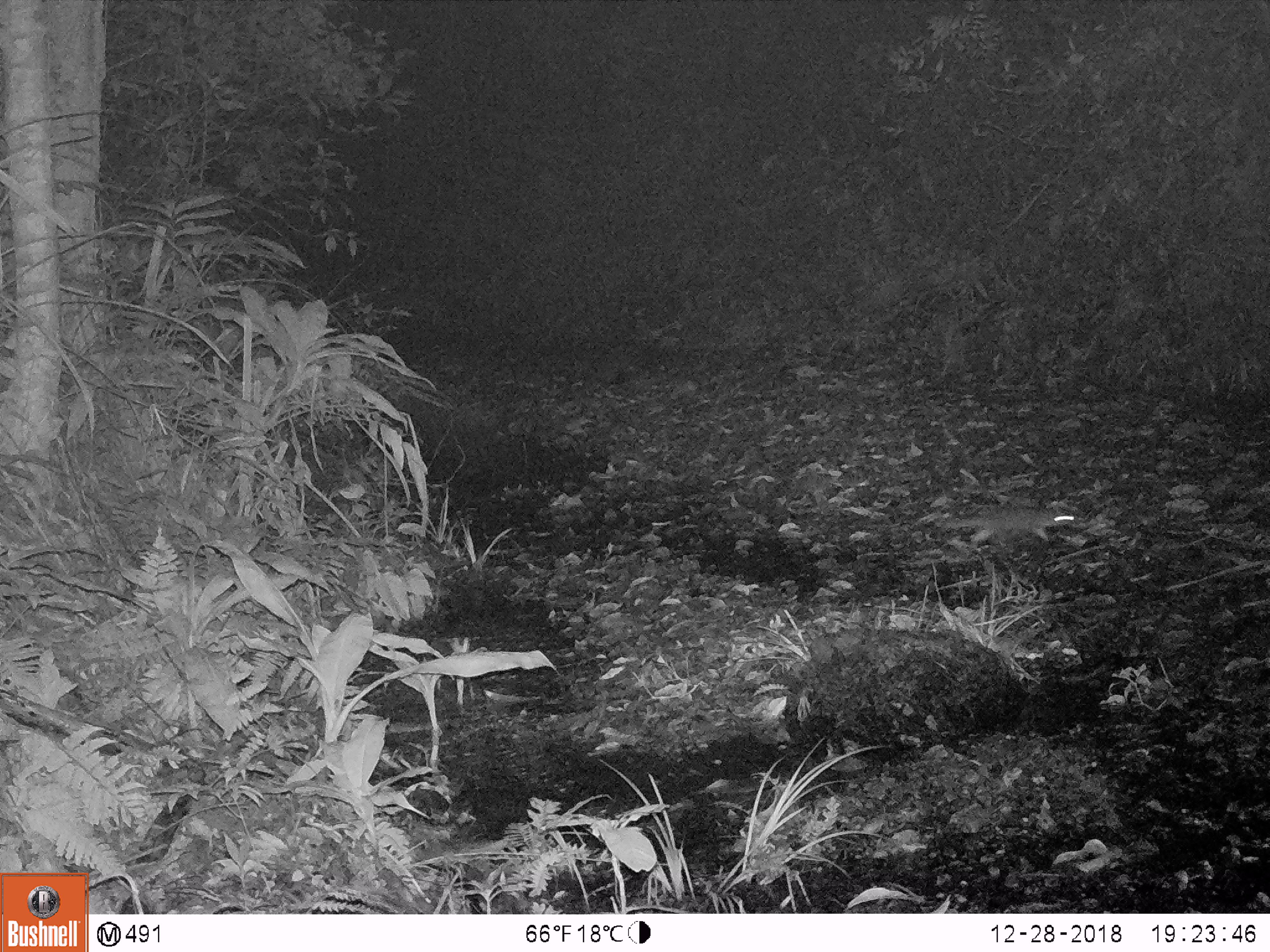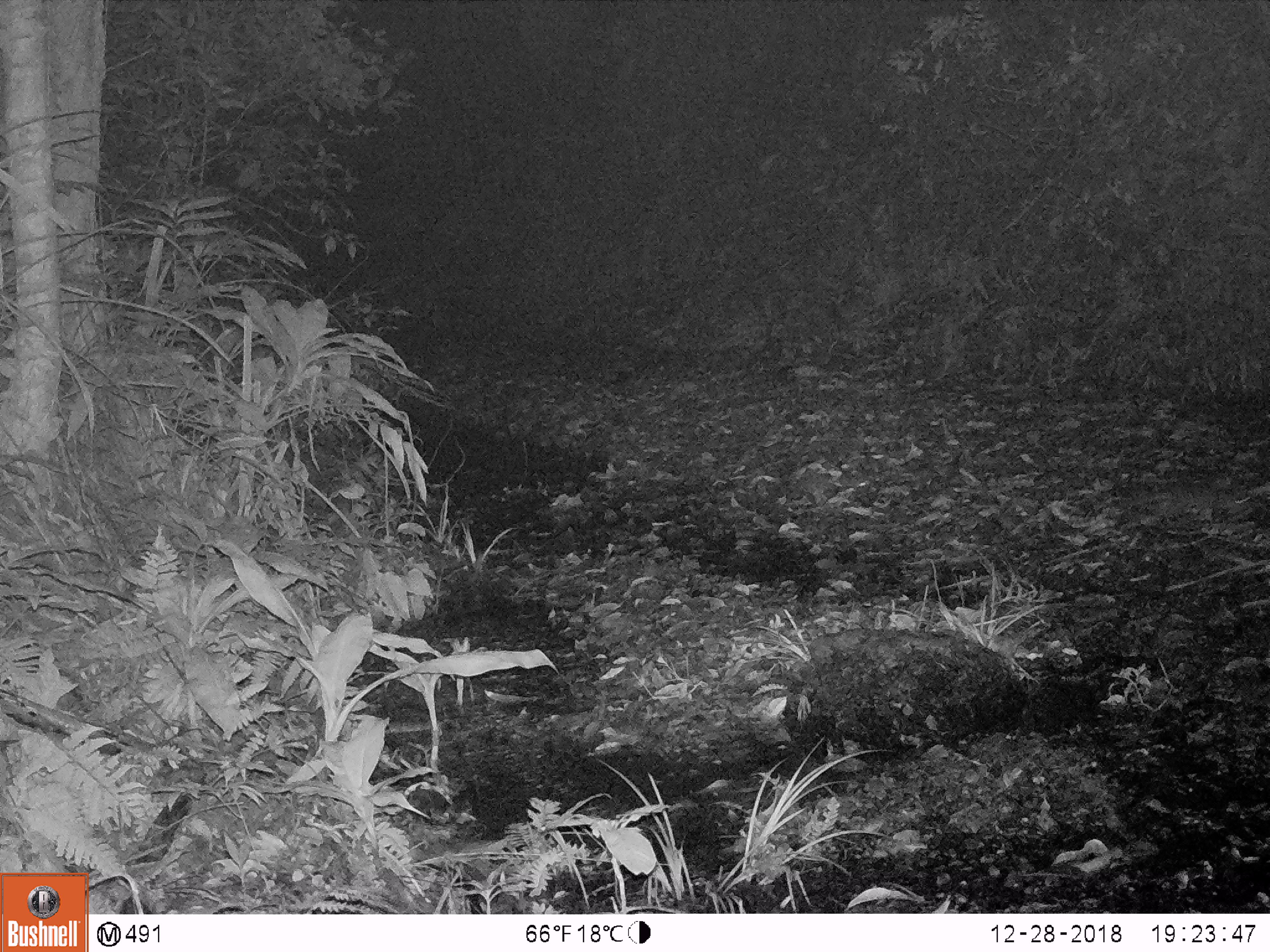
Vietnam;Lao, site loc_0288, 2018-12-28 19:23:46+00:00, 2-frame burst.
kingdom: Animalia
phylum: Chordata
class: Mammalia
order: Carnivora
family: Mustelidae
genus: Melogale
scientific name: Melogale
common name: ferret badger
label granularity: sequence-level